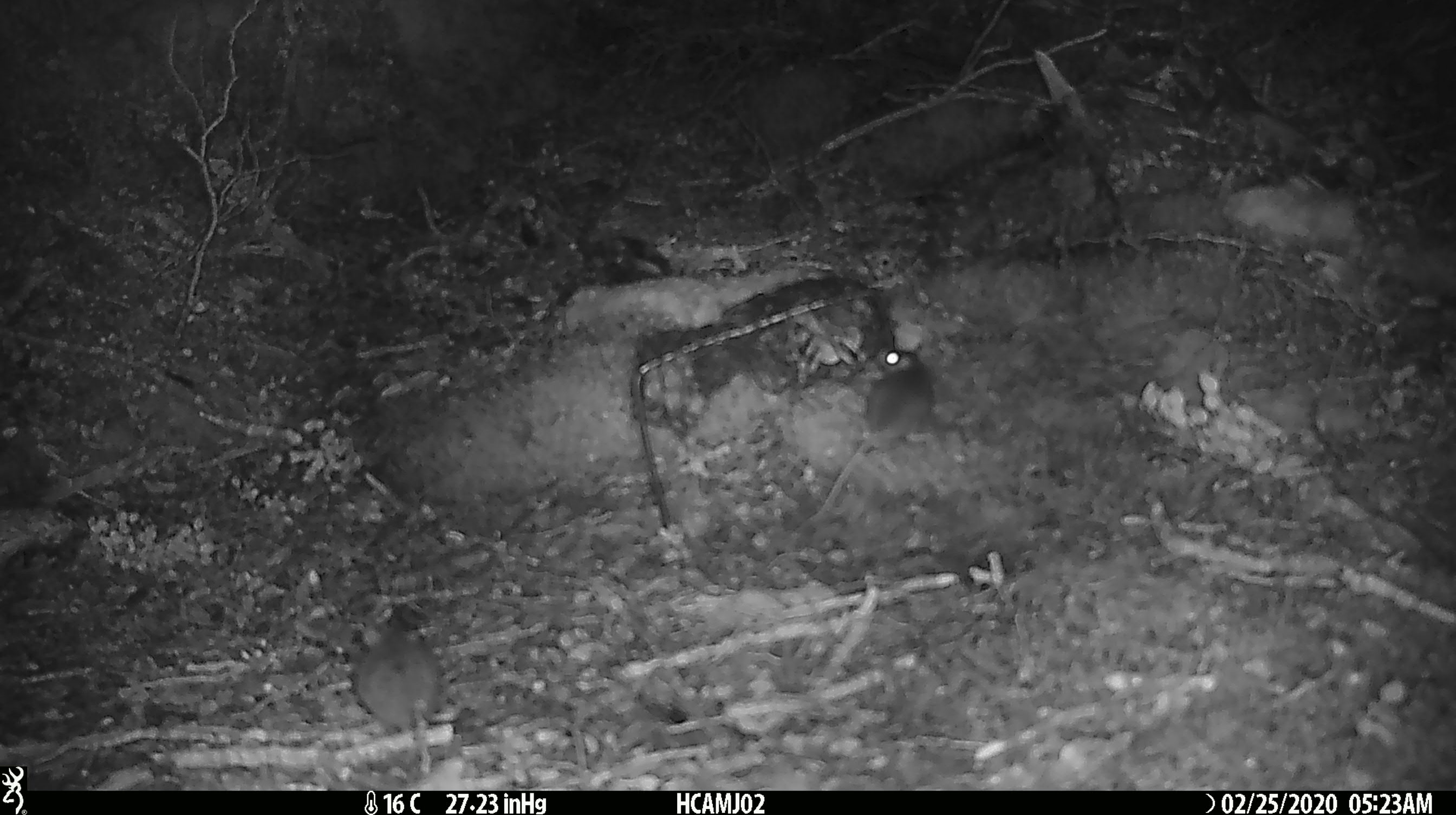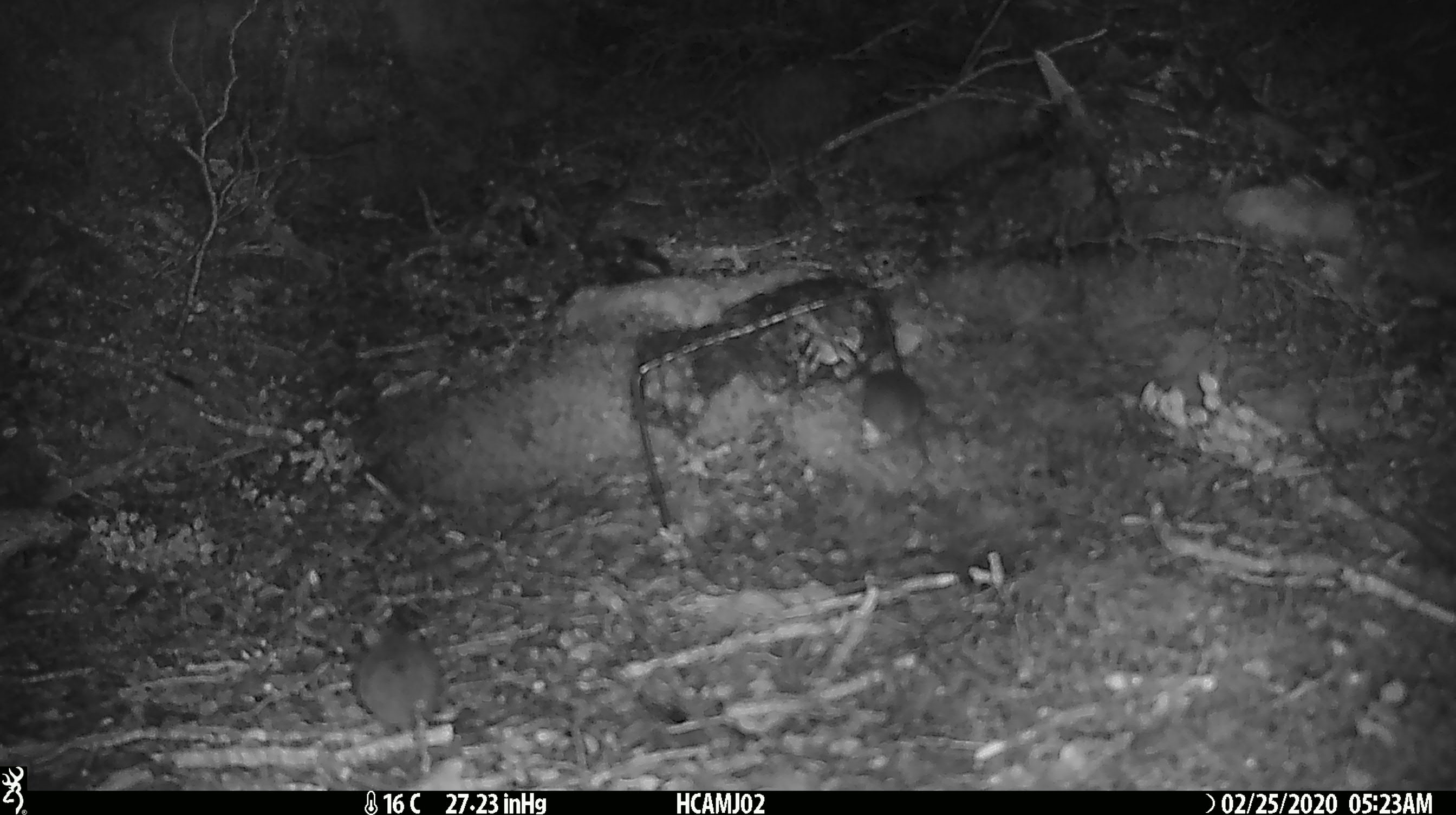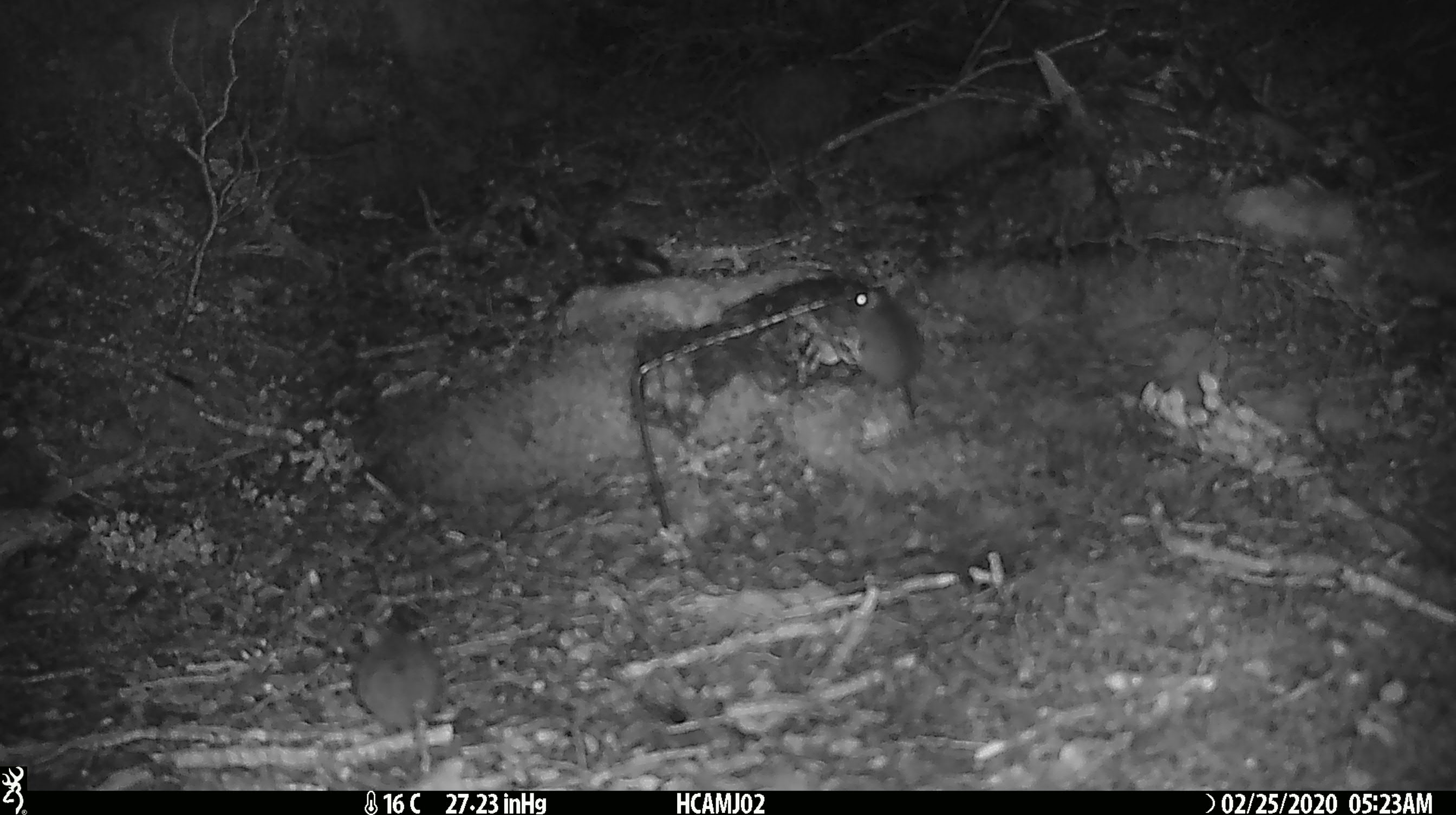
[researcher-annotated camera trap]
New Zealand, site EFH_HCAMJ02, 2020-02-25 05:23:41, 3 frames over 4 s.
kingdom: Animalia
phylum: Chordata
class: Mammalia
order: Rodentia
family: Muridae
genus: Mus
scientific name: Mus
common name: mouse